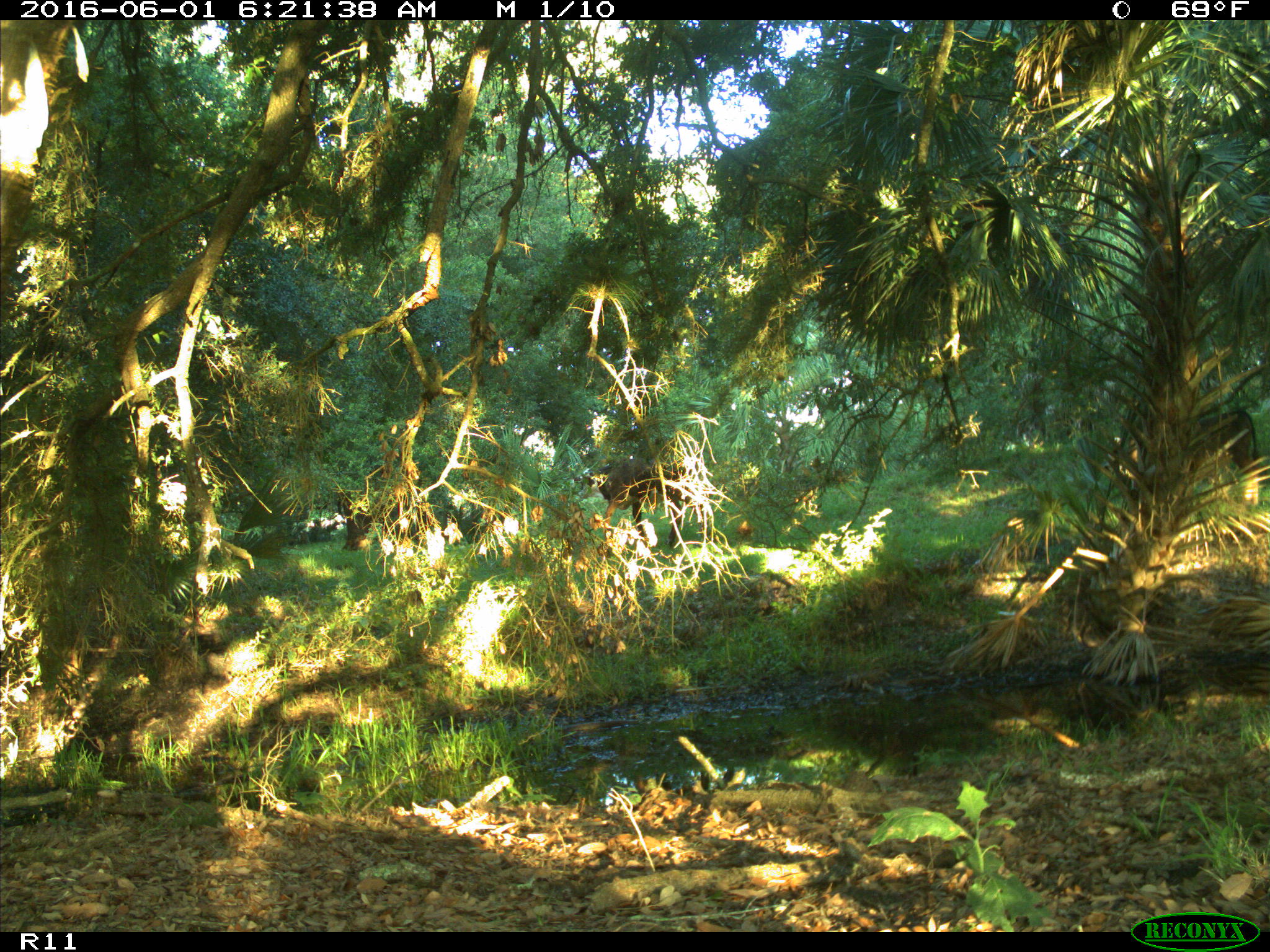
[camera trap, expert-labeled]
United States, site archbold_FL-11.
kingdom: Animalia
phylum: Chordata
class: Mammalia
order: Artiodactyla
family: Bovidae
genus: Bos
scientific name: Bos taurus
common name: domestic cow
Bos taurus (domestic cow).